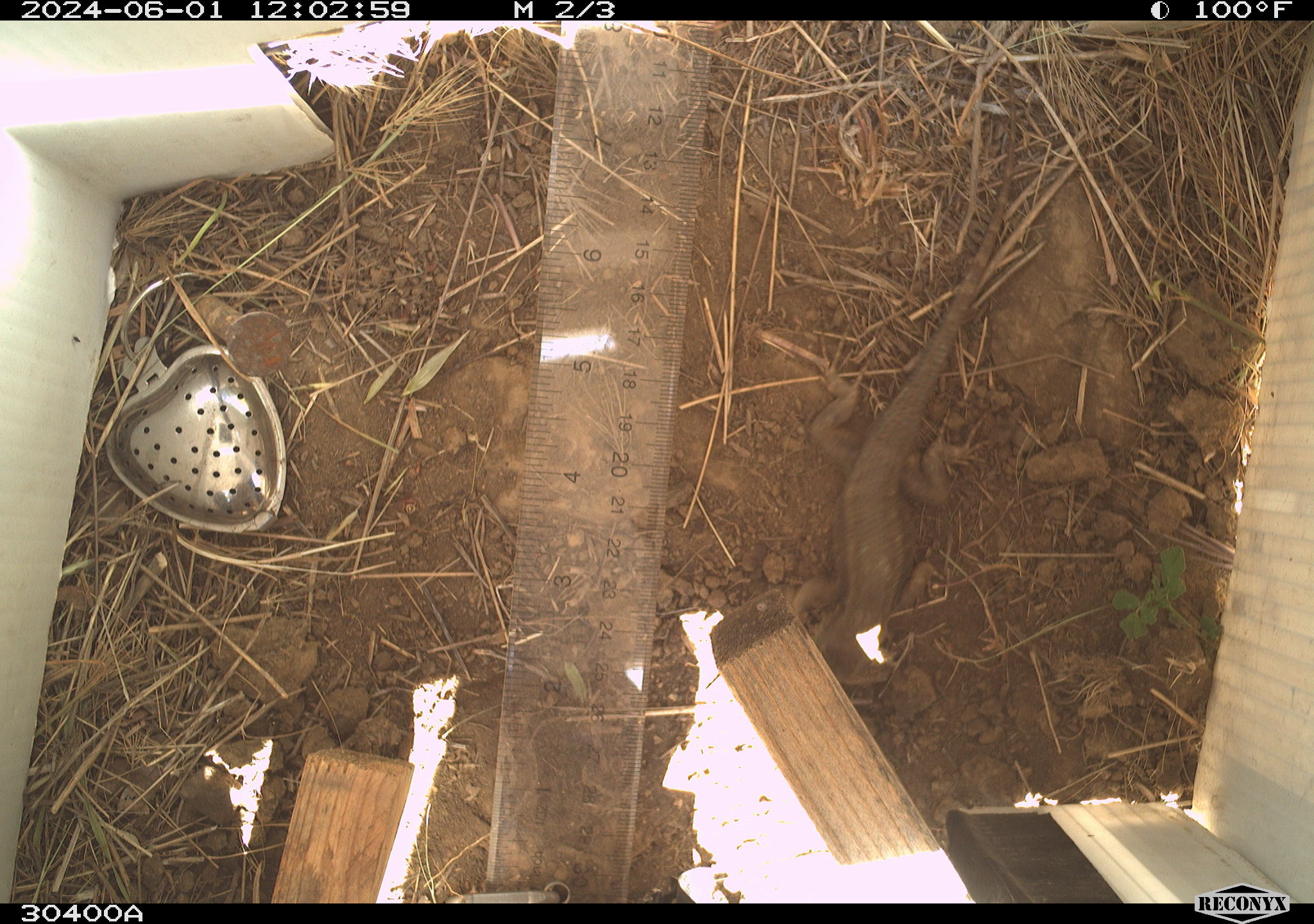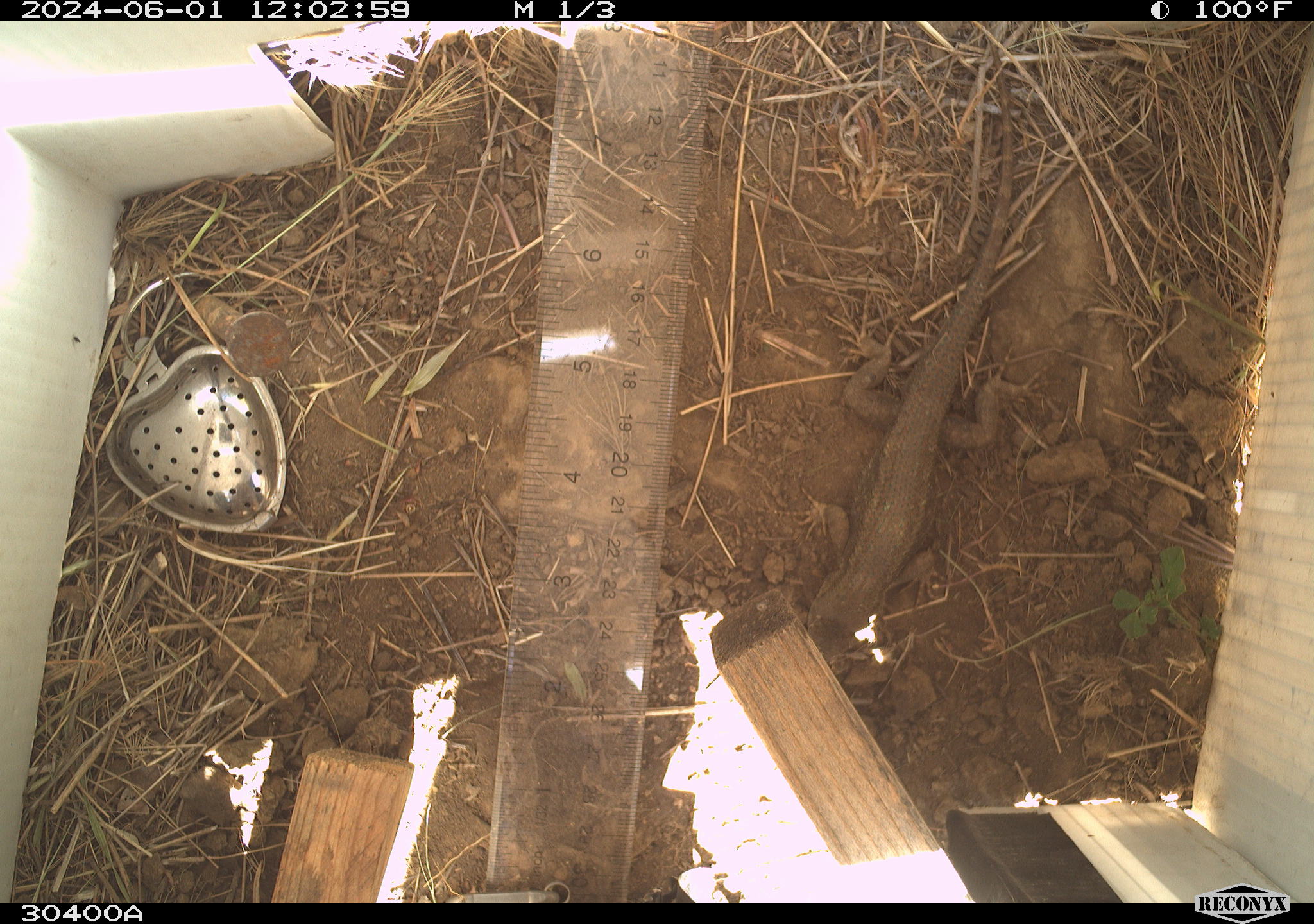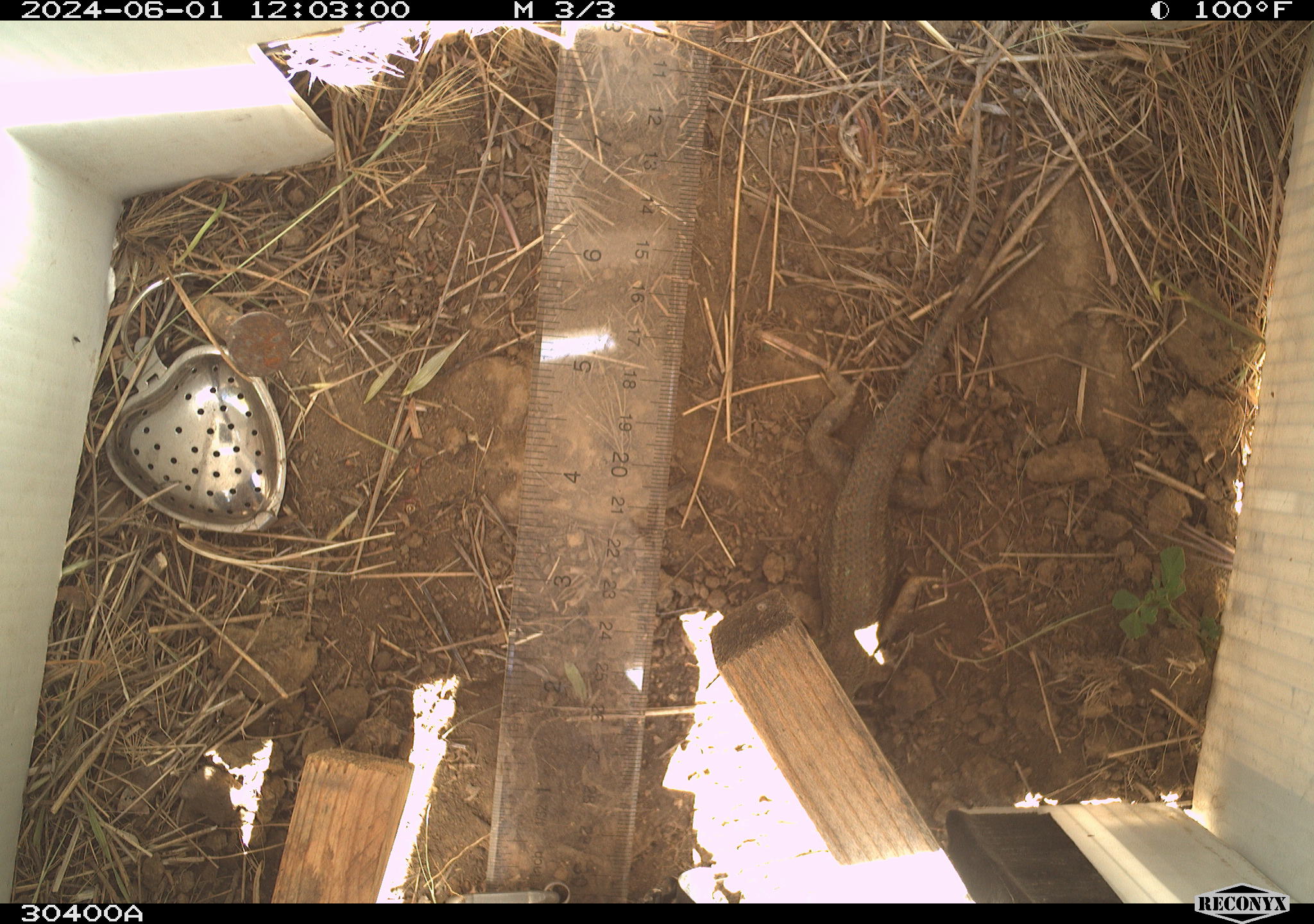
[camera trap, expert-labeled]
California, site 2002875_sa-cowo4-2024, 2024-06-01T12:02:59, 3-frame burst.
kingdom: Animalia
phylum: Chordata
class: Reptilia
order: Squamata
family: Phrynosomatidae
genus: Sceloporus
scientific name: Sceloporus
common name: spiny lizards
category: sceloporus species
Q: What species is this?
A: Sceloporus species (spiny lizards) (Sceloporus).